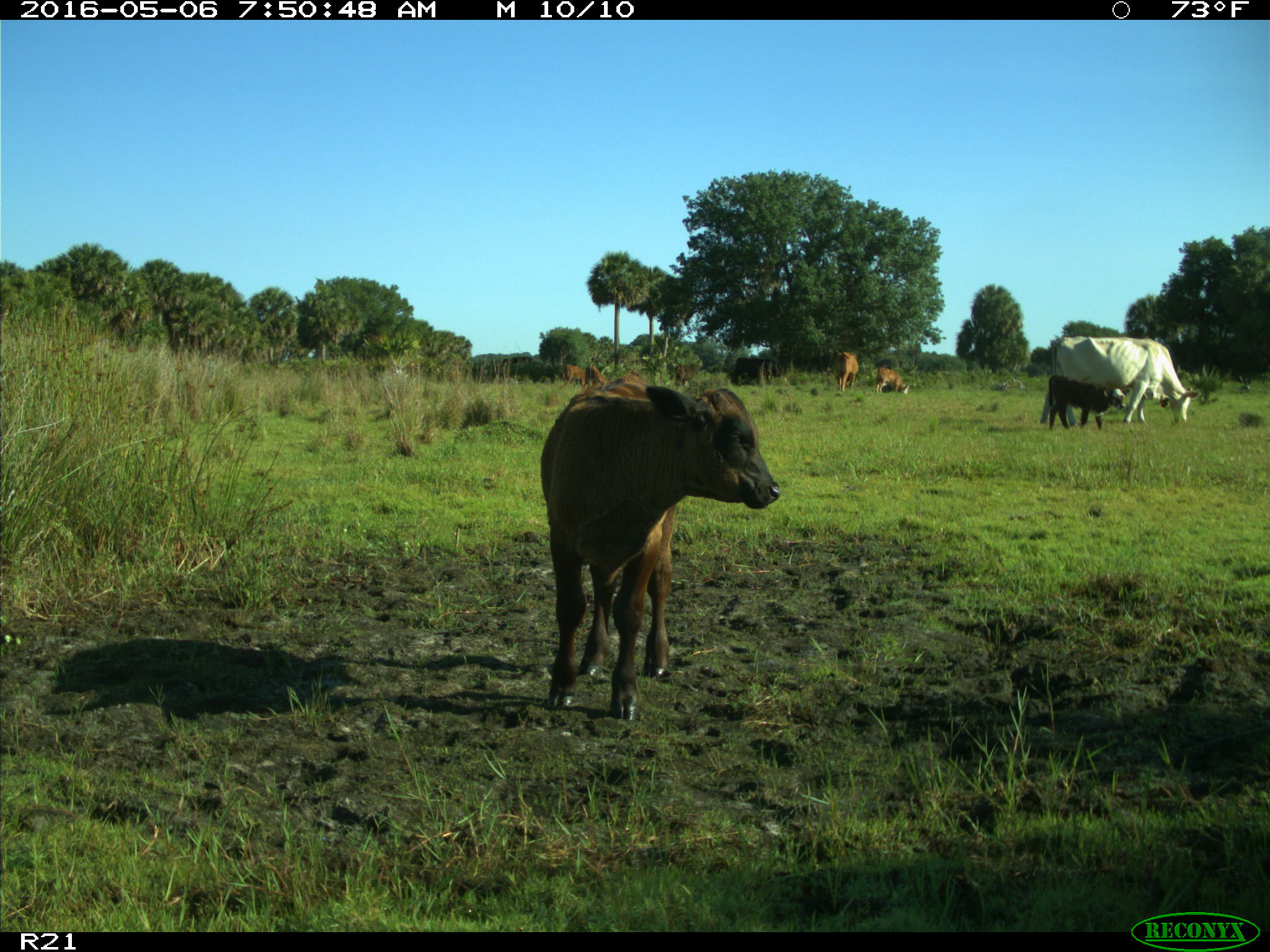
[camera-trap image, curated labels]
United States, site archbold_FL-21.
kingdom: Animalia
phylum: Chordata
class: Mammalia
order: Artiodactyla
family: Bovidae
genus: Bos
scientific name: Bos taurus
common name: domestic cow